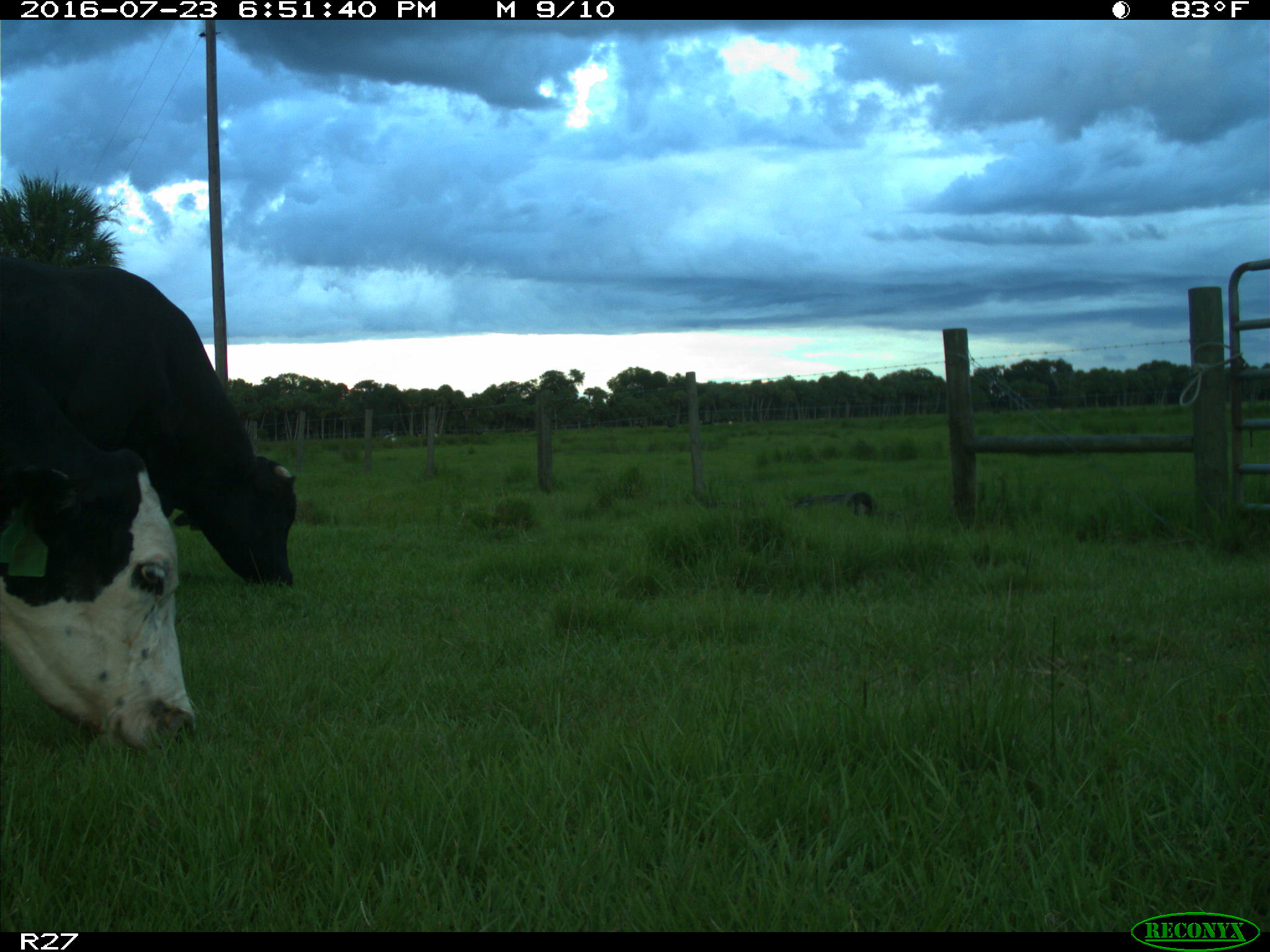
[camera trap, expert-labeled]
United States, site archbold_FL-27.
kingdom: Animalia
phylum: Chordata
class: Mammalia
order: Artiodactyla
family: Bovidae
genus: Bos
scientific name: Bos taurus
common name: domestic cow